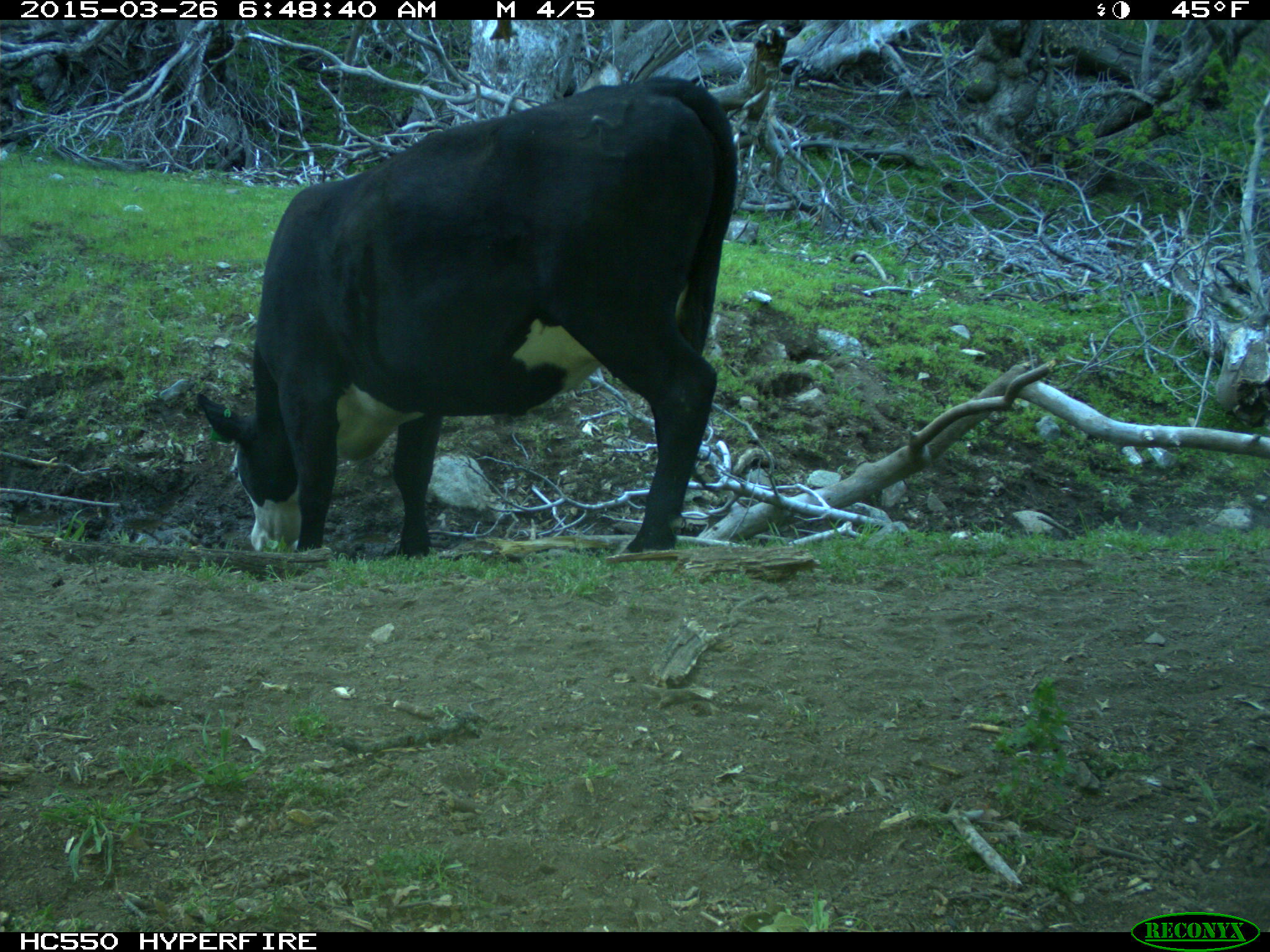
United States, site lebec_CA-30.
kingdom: Animalia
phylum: Chordata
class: Mammalia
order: Artiodactyla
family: Bovidae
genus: Bos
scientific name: Bos taurus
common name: domestic cow